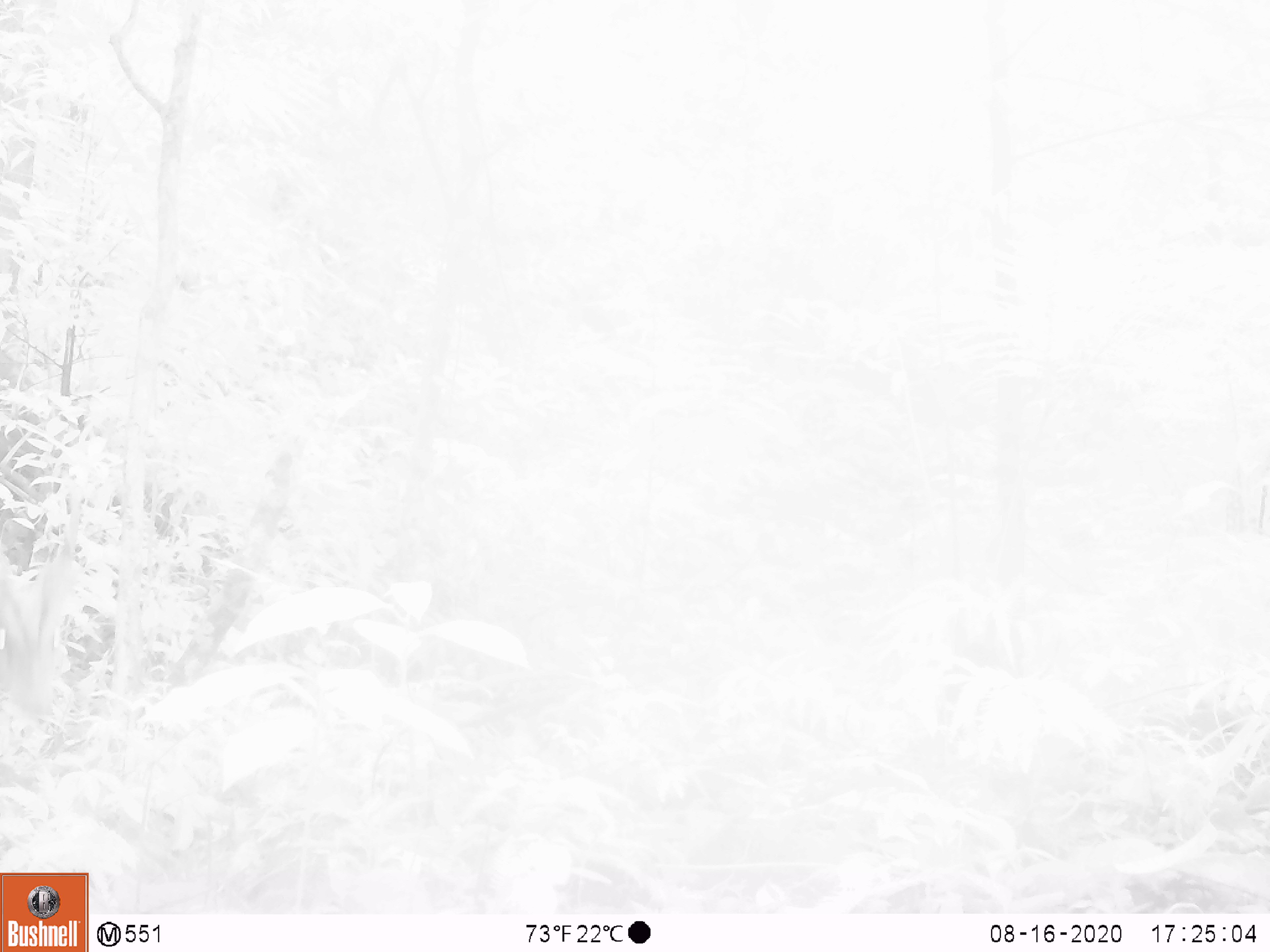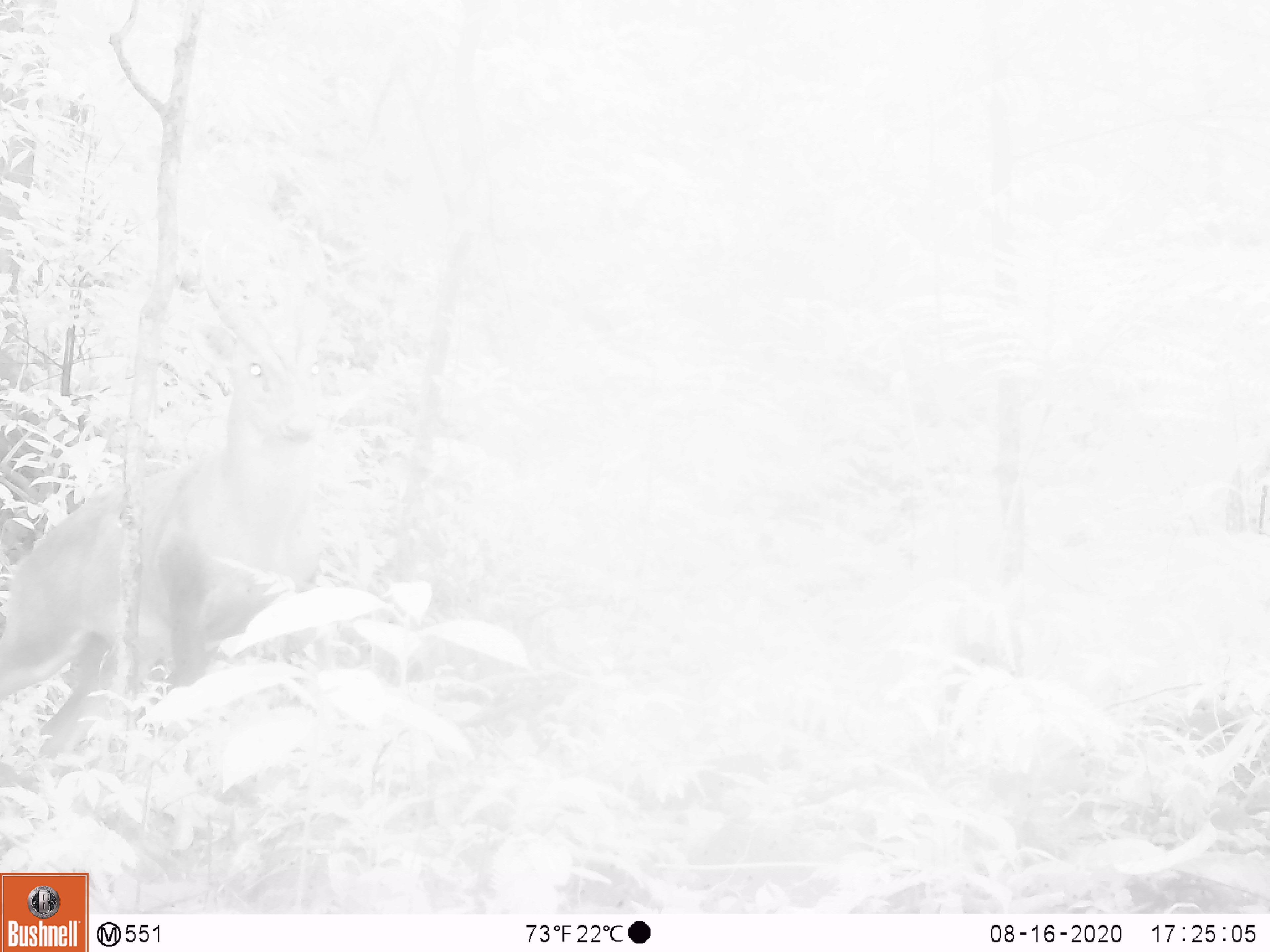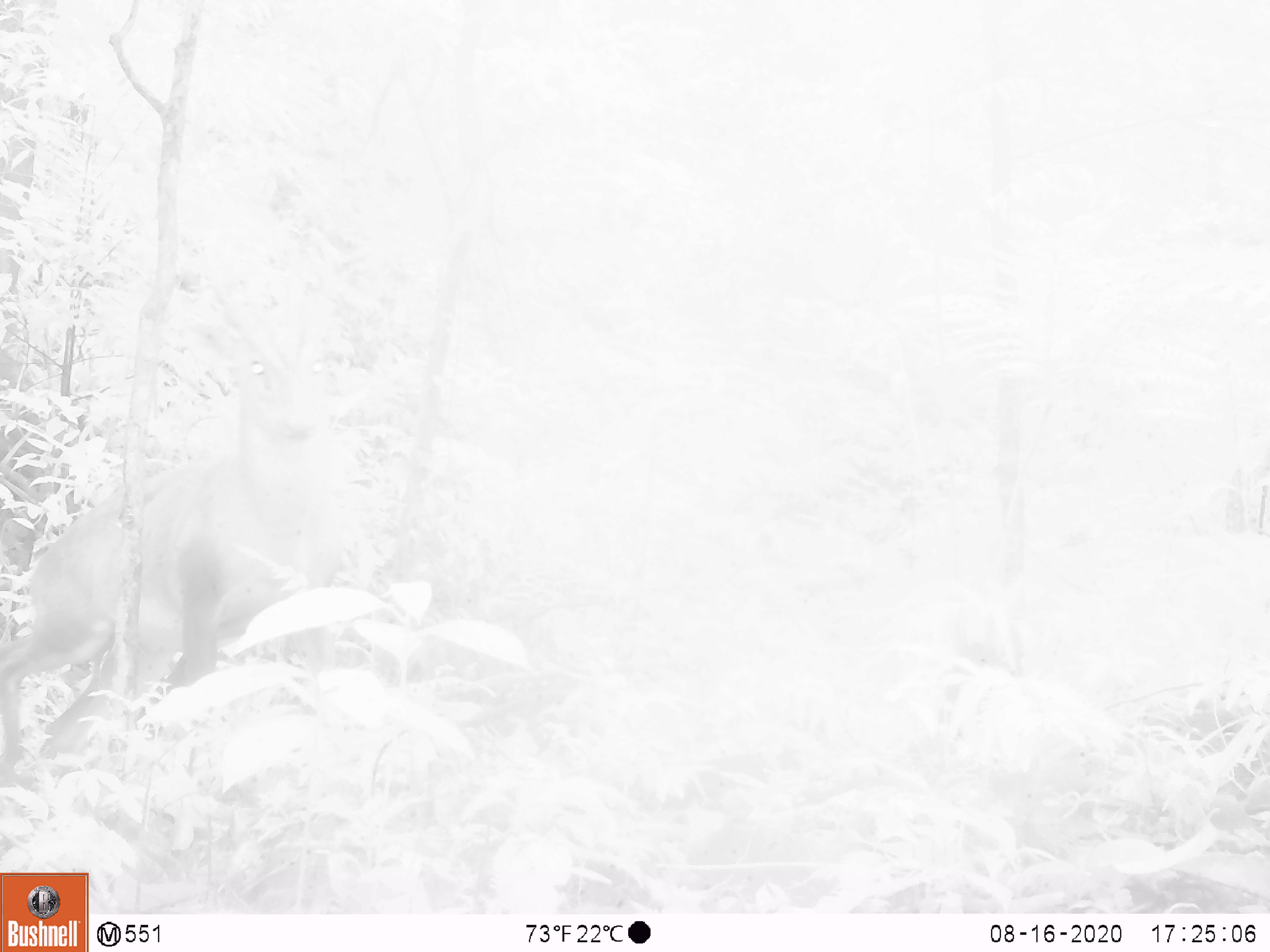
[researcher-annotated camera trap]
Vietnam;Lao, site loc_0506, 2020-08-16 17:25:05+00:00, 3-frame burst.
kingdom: Animalia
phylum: Chordata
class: Mammalia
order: Artiodactyla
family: Cervidae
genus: Muntiacus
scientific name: Muntiacus vuquangensis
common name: large-antlered muntjac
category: large antlered muntjac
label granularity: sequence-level